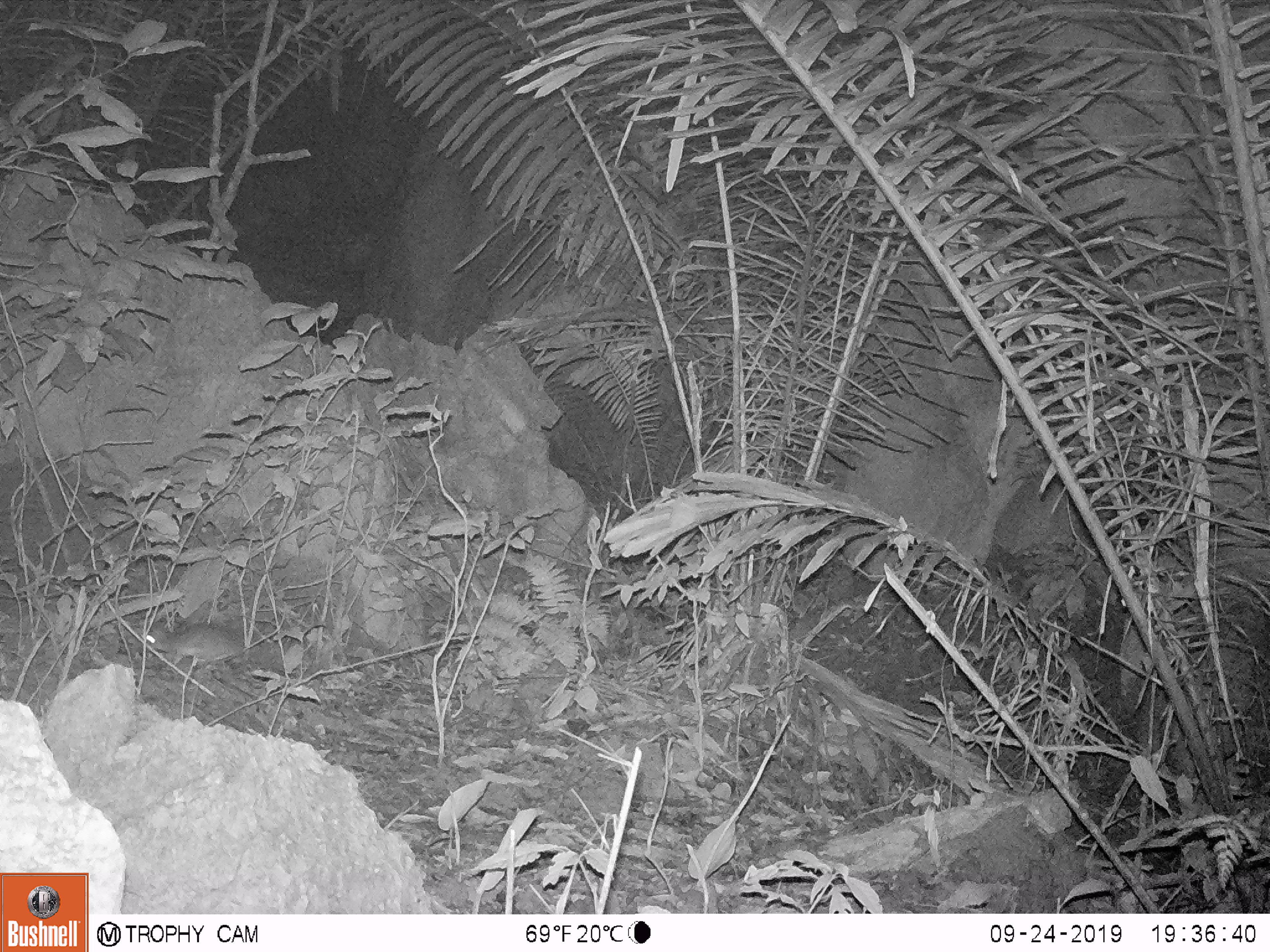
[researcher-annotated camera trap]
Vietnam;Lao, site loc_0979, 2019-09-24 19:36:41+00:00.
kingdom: Animalia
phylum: Chordata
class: Mammalia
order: Rodentia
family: Muridae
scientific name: Muridae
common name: old-world mice and rats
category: unidentified murid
Unidentified murid (old-world mice and rats) (Muridae). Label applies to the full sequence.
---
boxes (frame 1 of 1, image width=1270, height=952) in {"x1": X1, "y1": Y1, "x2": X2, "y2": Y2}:
unidentified murid: {"x1": 141, "y1": 620, "x2": 283, "y2": 670}